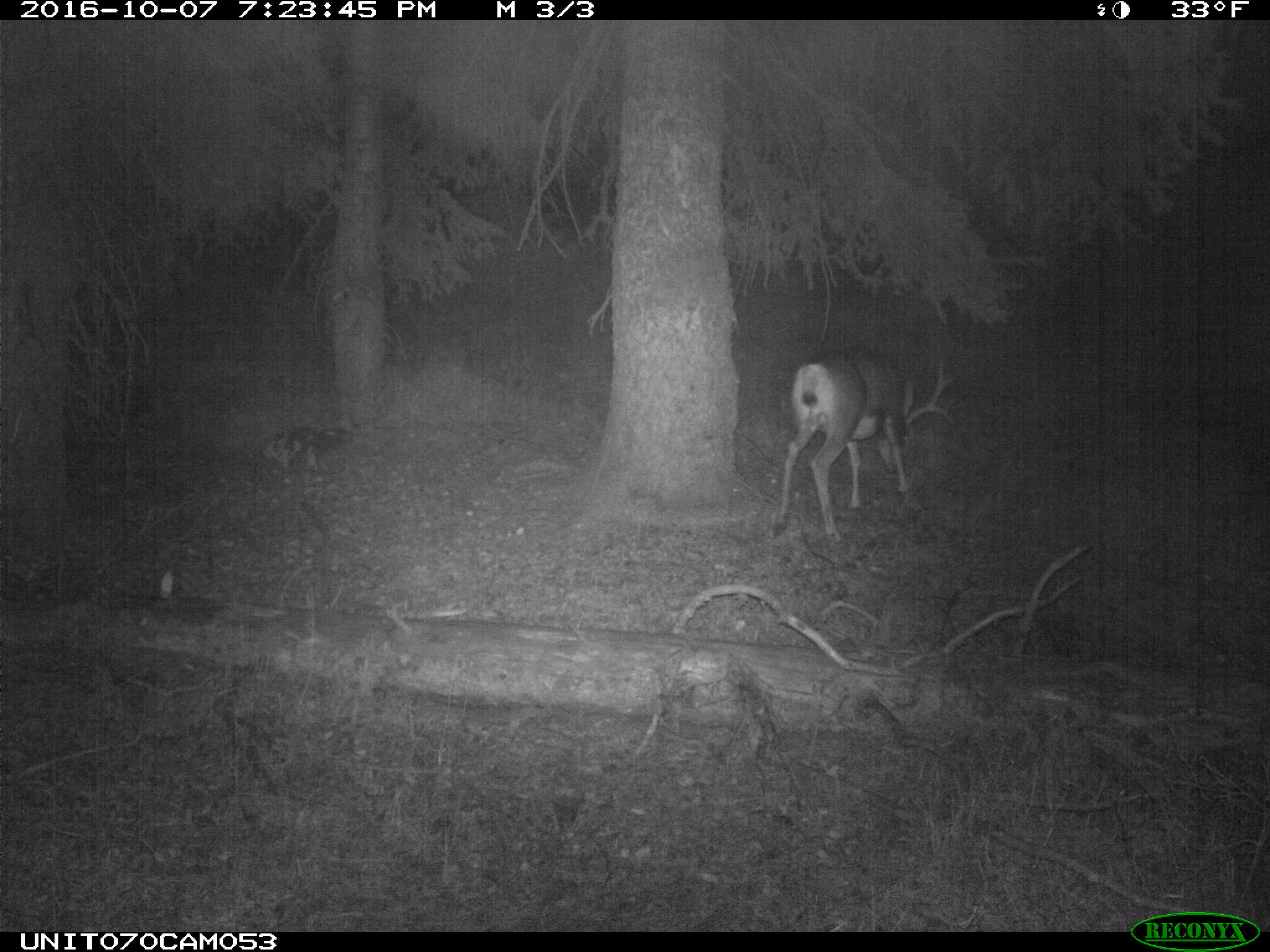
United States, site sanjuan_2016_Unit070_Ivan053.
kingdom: Animalia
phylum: Chordata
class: Mammalia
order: Artiodactyla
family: Cervidae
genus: Odocoileus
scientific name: Odocoileus hemionus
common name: mule deer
Odocoileus hemionus (mule deer).